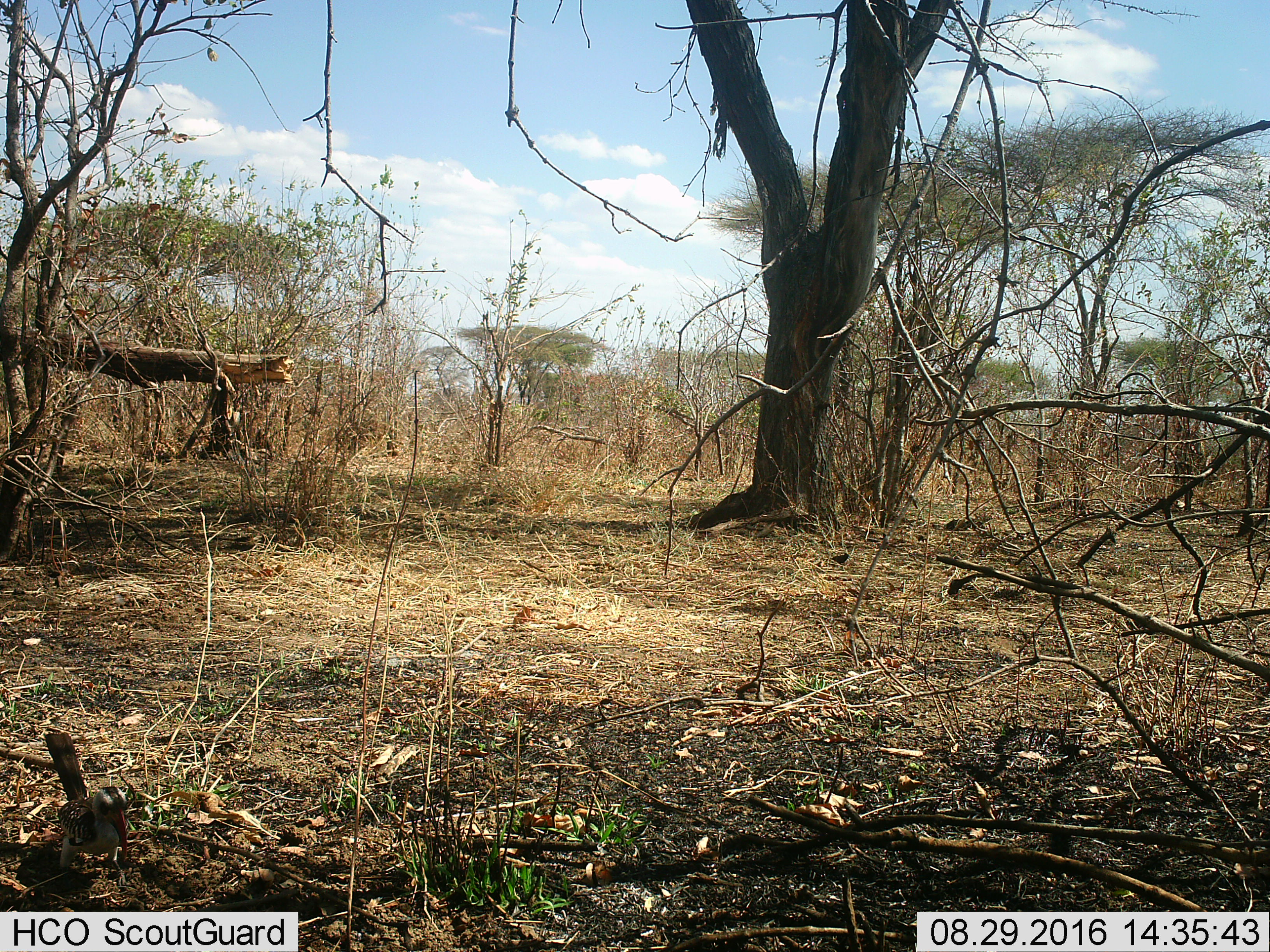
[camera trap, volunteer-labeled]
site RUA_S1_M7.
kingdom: Animalia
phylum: Chordata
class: Aves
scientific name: Aves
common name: bird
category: birdother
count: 1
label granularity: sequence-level